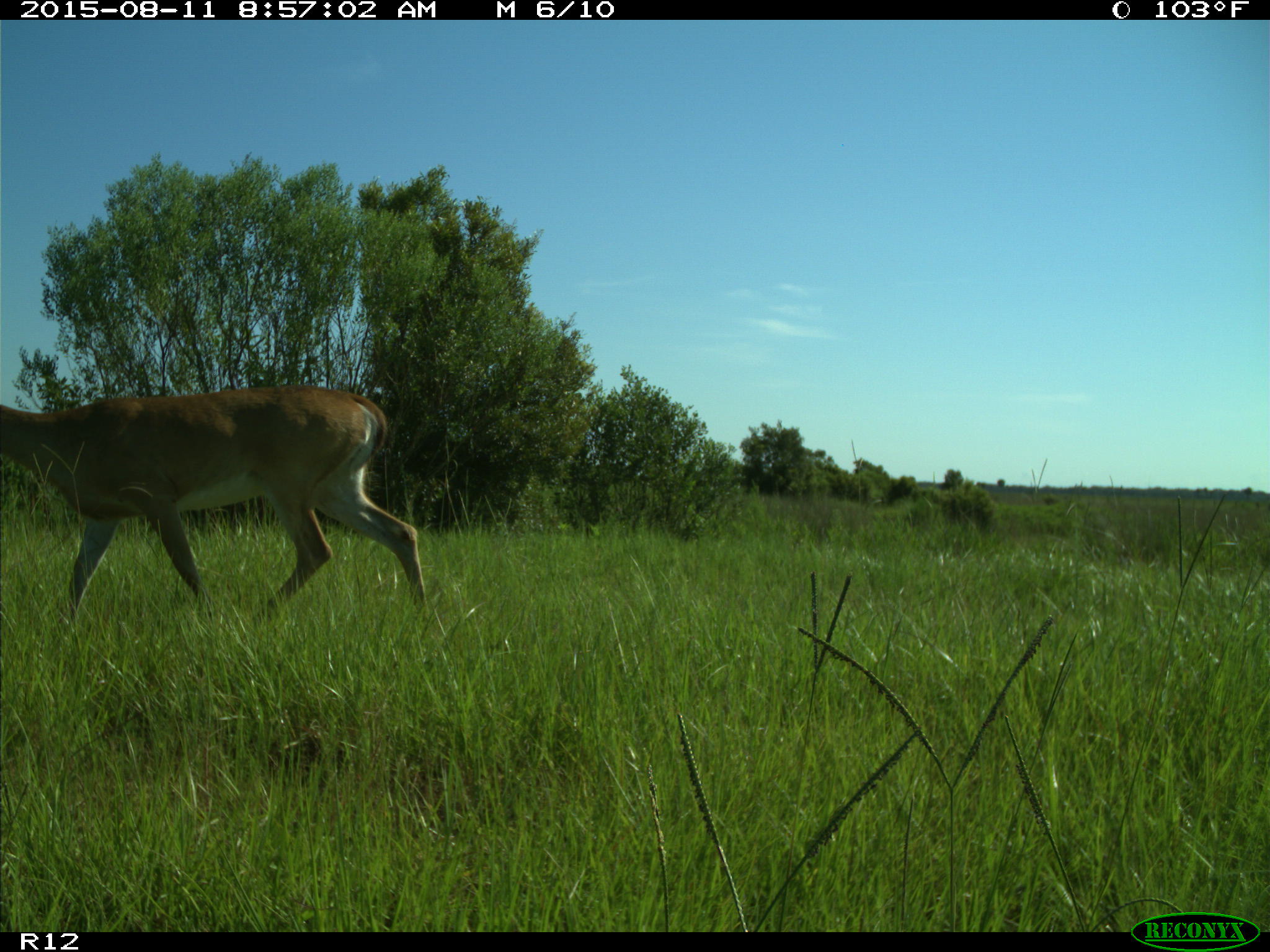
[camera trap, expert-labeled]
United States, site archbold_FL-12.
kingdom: Animalia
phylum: Chordata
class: Mammalia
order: Artiodactyla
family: Cervidae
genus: Odocoileus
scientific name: Odocoileus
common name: deer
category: unidentified deer